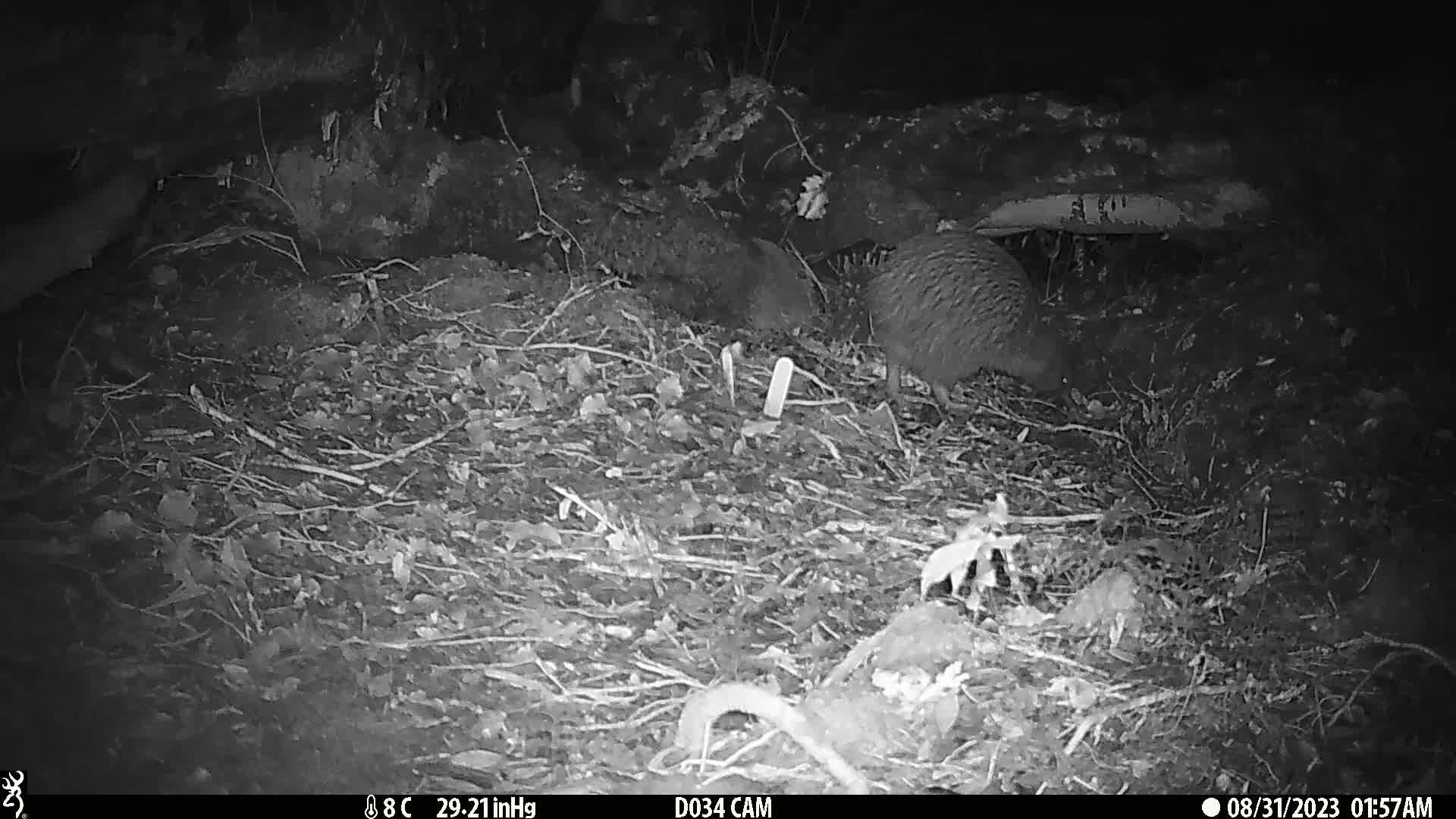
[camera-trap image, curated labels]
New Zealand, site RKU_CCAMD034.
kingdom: Animalia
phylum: Chordata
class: Aves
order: Apterygiformes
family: Apterygidae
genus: Apteryx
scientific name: Apteryx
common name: kiwi